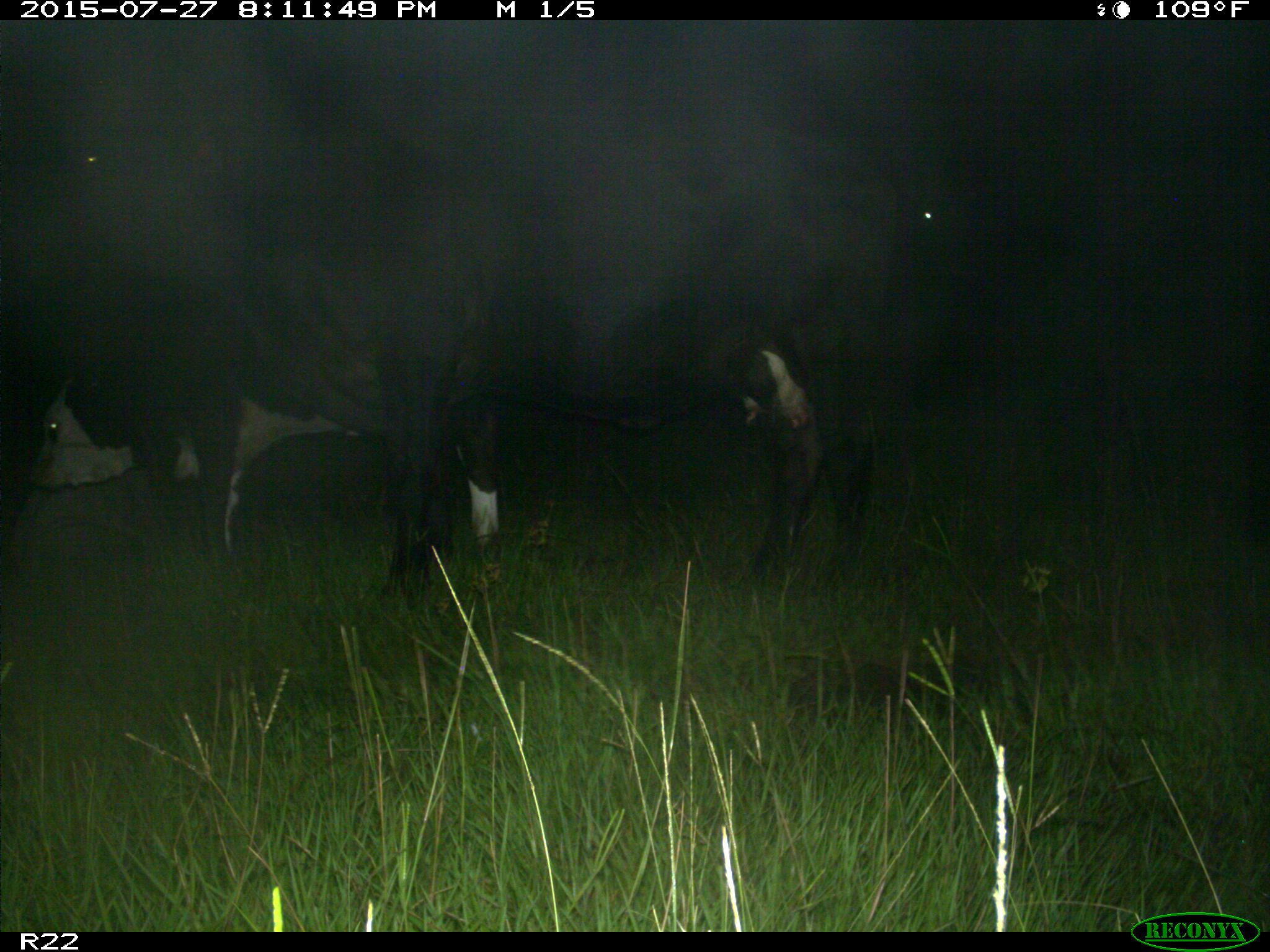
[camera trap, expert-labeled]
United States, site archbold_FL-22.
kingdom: Animalia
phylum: Chordata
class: Mammalia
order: Carnivora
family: Canidae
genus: Canis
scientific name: Canis latrans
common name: coyote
Canis latrans (coyote).